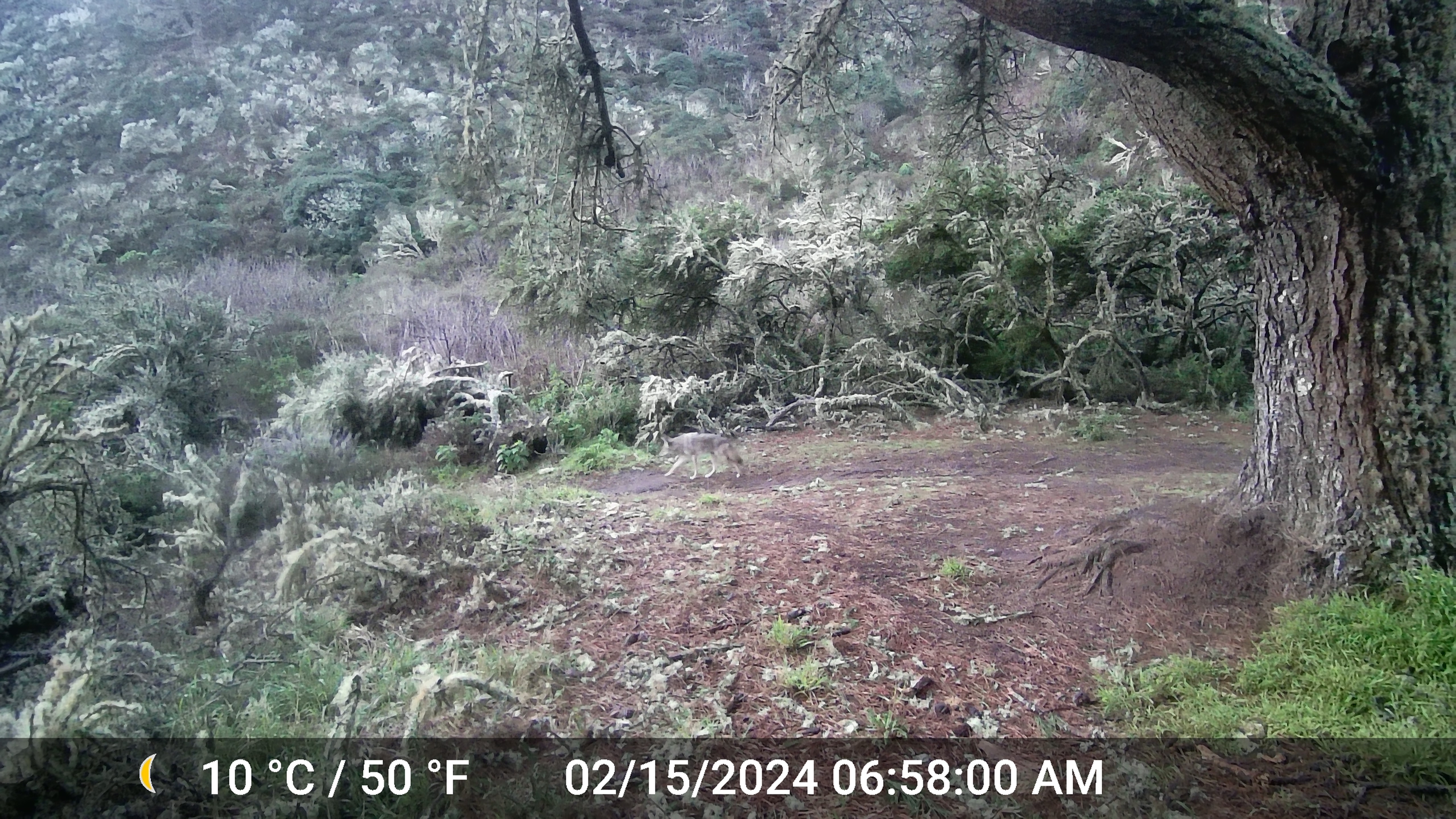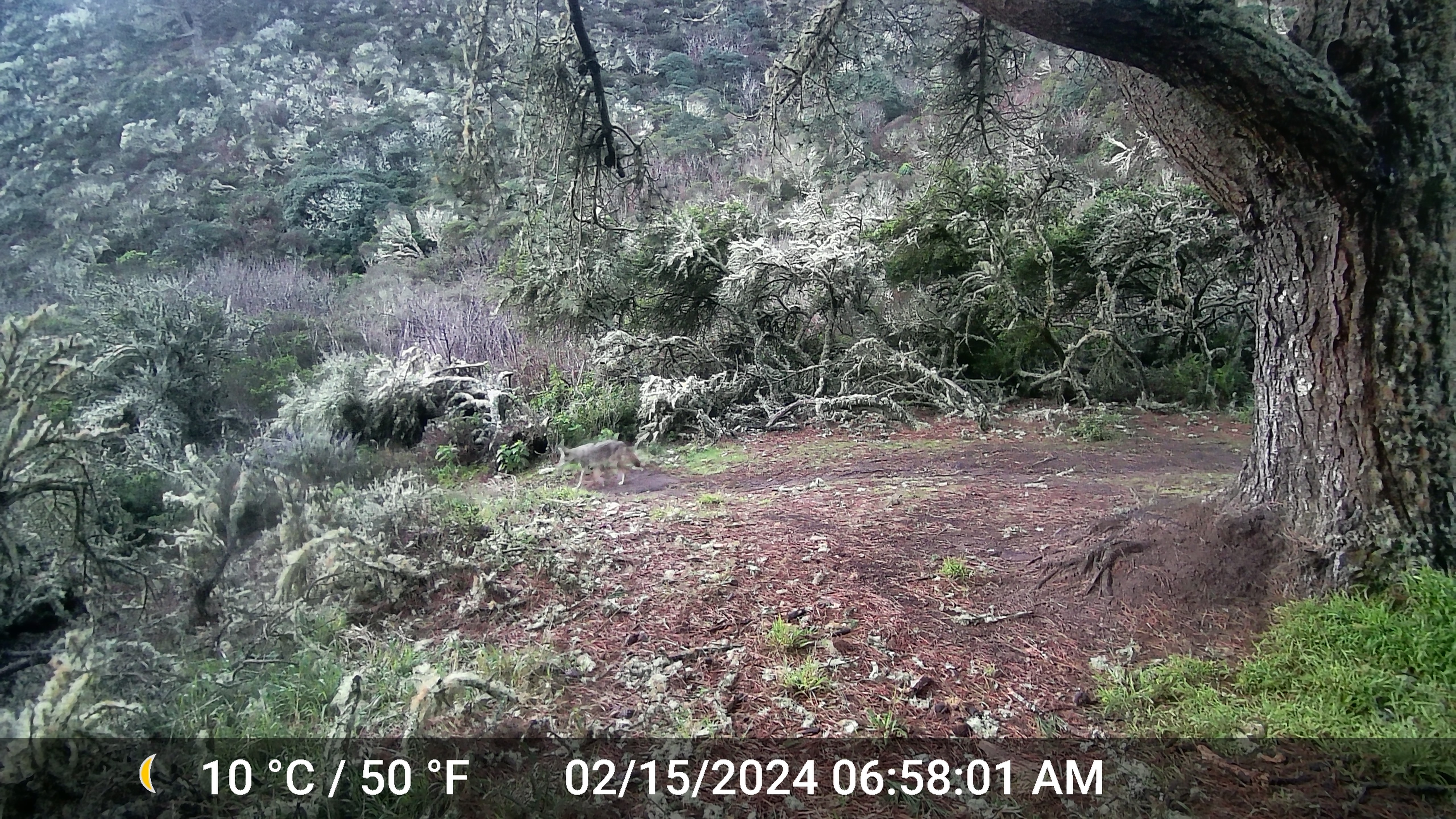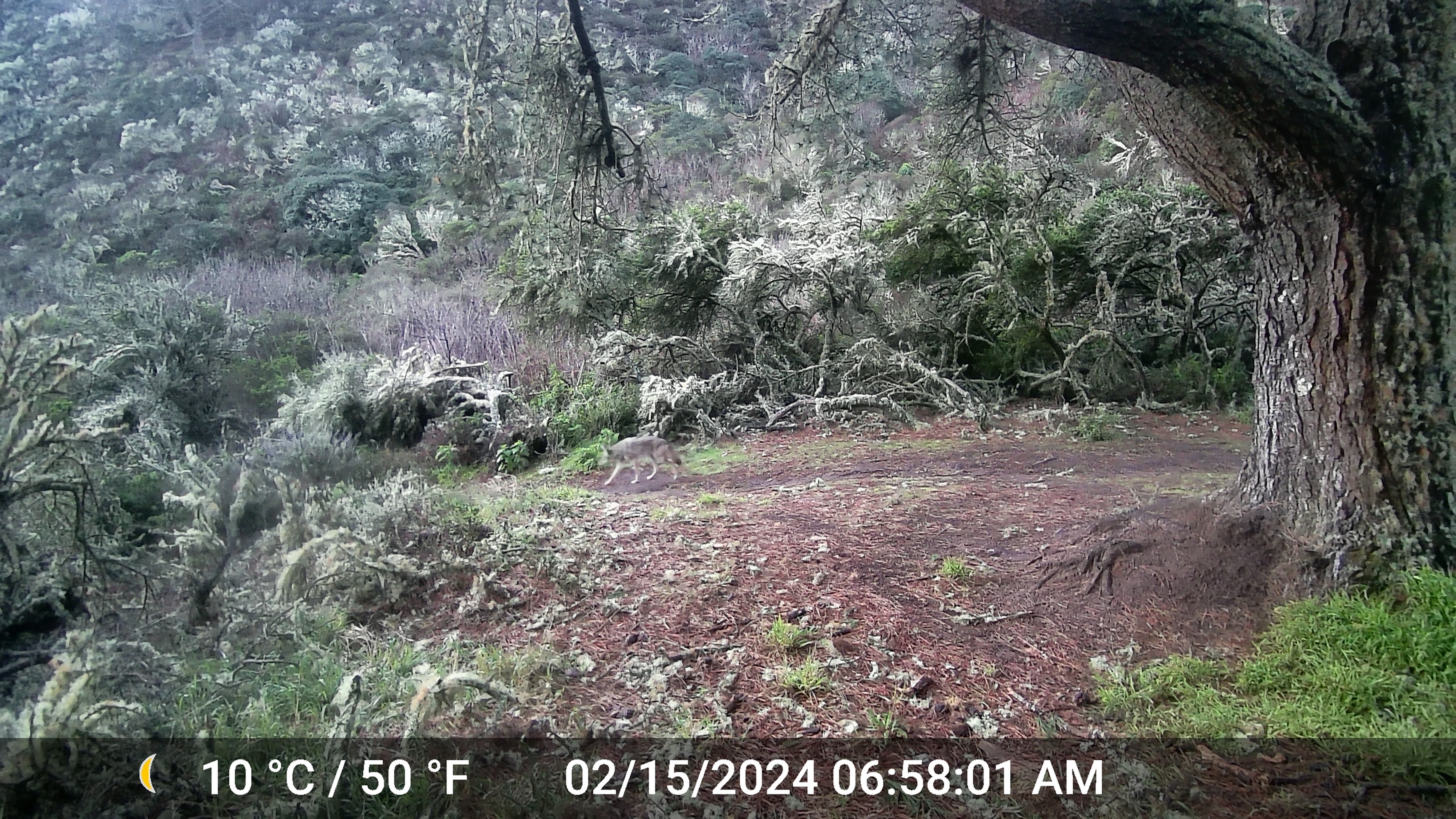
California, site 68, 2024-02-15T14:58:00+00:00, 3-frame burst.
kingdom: Animalia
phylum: Chordata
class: Mammalia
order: Carnivora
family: Canidae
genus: Canis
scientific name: Canis latrans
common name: coyote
Coyote (Canis latrans).